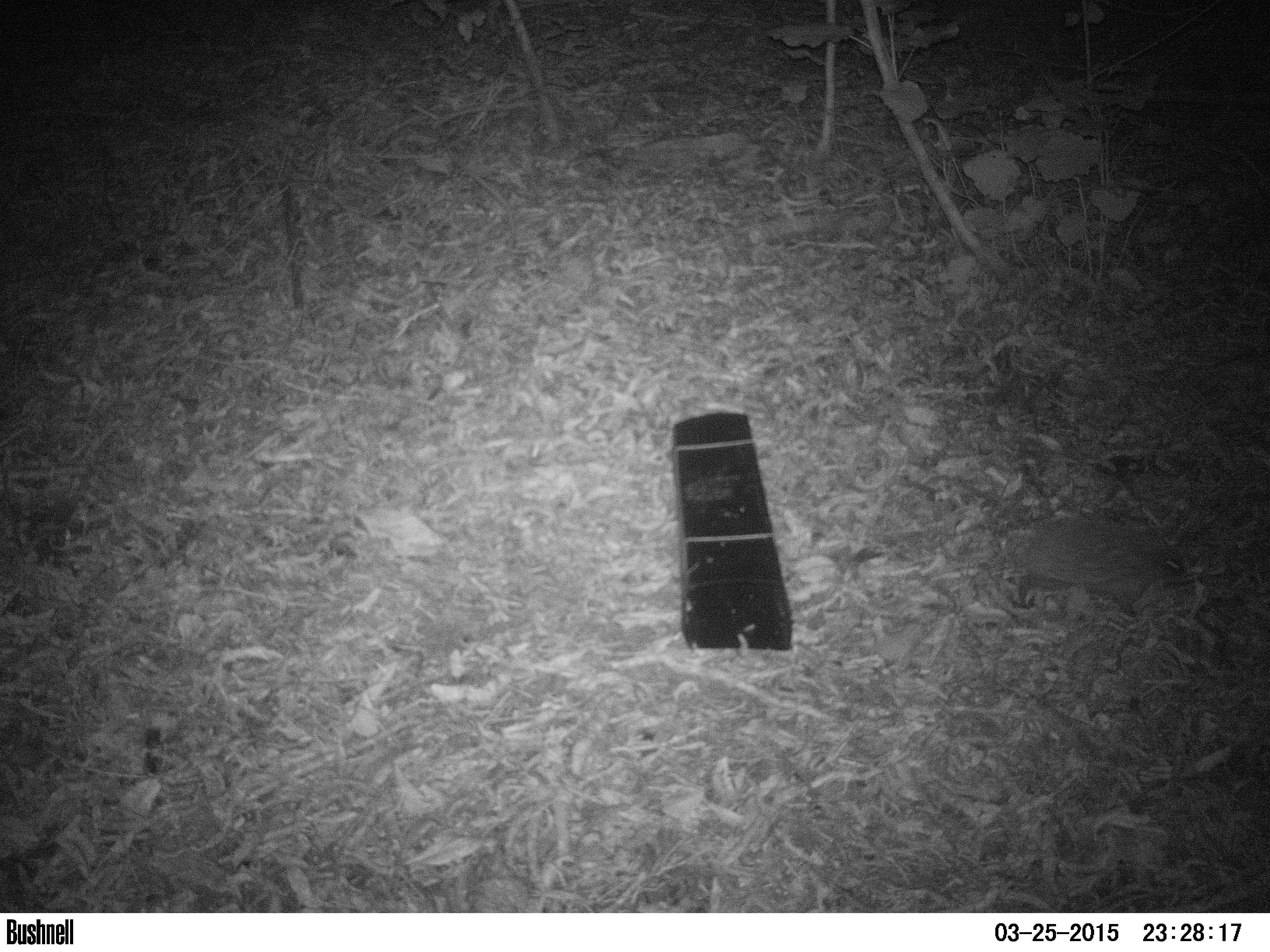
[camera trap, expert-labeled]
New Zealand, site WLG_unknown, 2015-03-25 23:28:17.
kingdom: Animalia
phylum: Chordata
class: Mammalia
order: Eulipotyphla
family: Erinaceidae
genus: Erinaceus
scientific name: Erinaceus europaeus europaeus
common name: european hedgehog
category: hedgehog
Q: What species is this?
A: Hedgehog (european hedgehog) (Erinaceus europaeus europaeus).